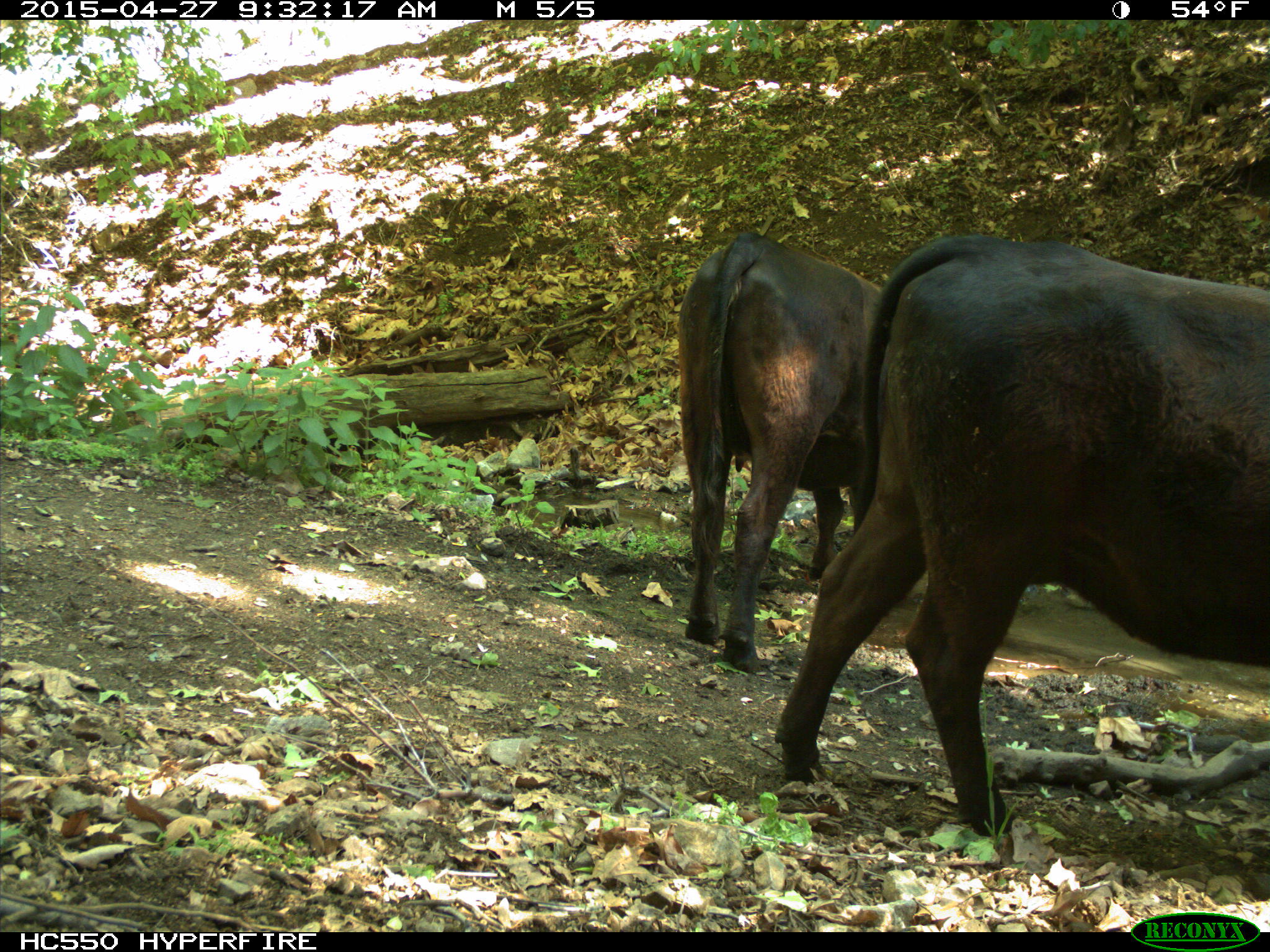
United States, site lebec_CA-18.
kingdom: Animalia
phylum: Chordata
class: Mammalia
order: Artiodactyla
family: Bovidae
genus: Bos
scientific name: Bos taurus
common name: domestic cow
Bos taurus (domestic cow).